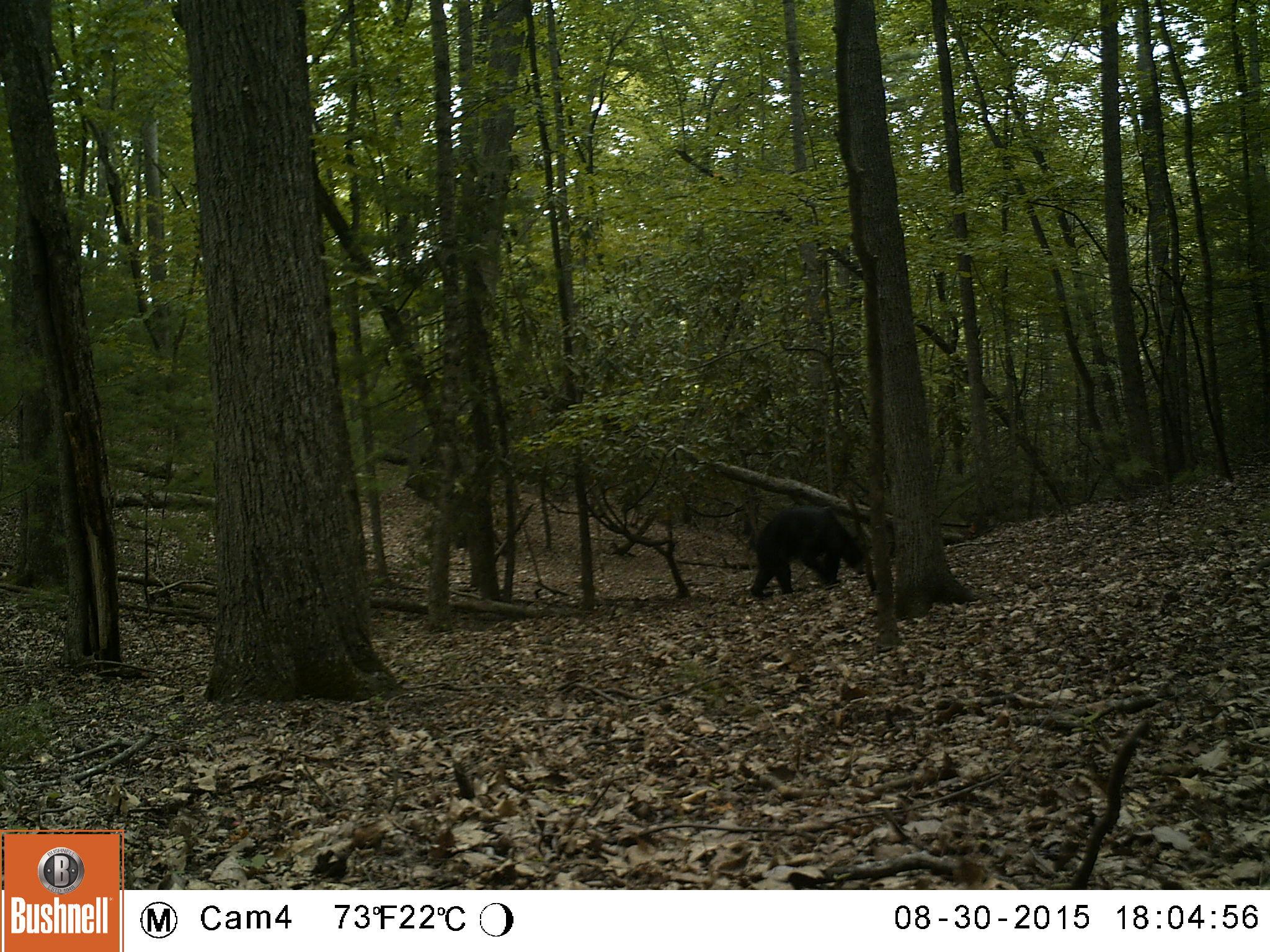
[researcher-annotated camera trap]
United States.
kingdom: Animalia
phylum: Chordata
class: Mammalia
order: Carnivora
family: Ursidae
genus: Ursus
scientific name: Ursus americanus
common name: american black bear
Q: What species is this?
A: American Black Bear (Ursus americanus).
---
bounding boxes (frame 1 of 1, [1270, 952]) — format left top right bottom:
American Black Bear: 729 486 891 613